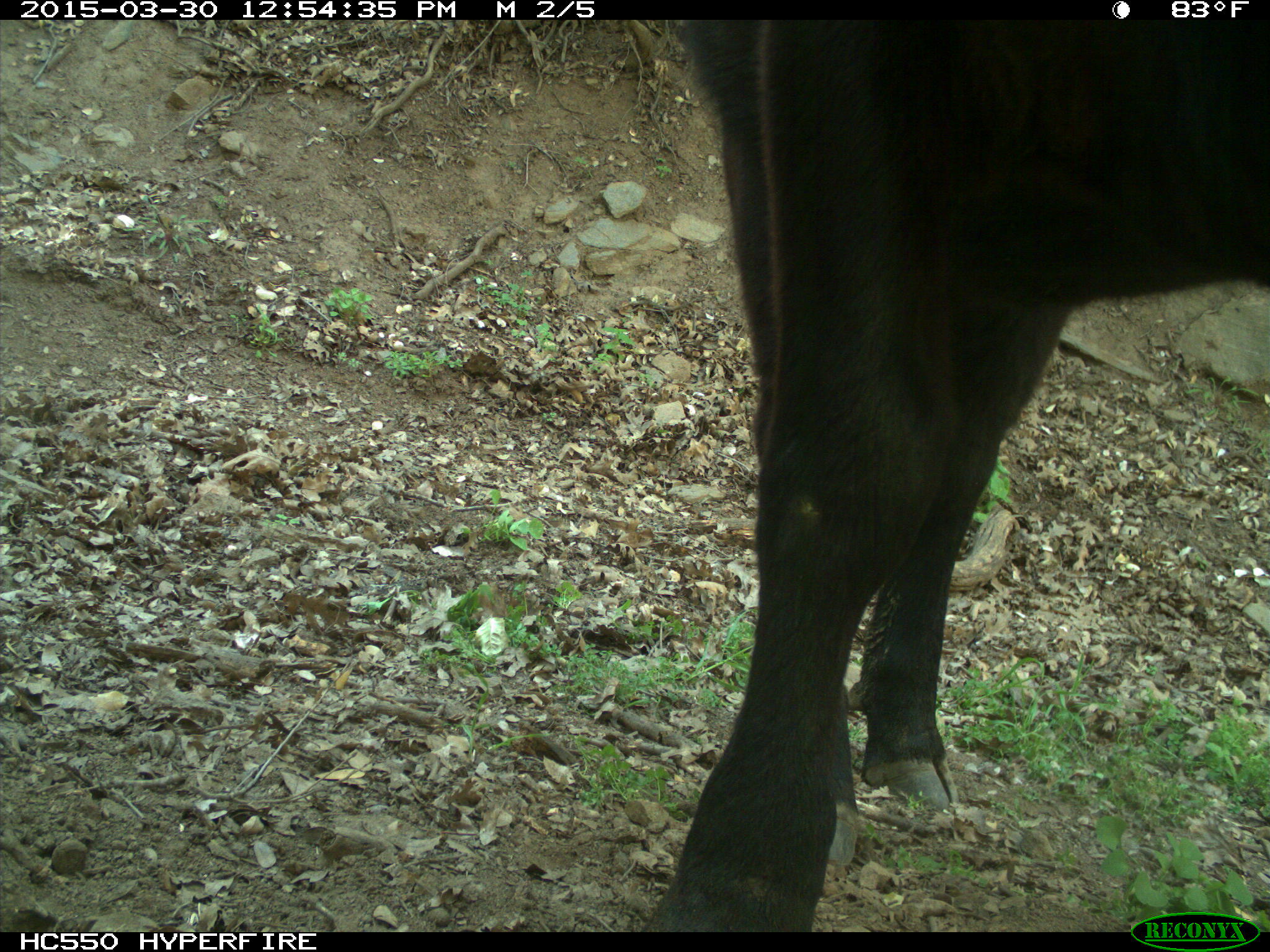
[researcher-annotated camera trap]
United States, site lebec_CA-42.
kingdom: Animalia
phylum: Chordata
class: Mammalia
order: Artiodactyla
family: Bovidae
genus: Bos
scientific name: Bos taurus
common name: domestic cow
Bos taurus (domestic cow).